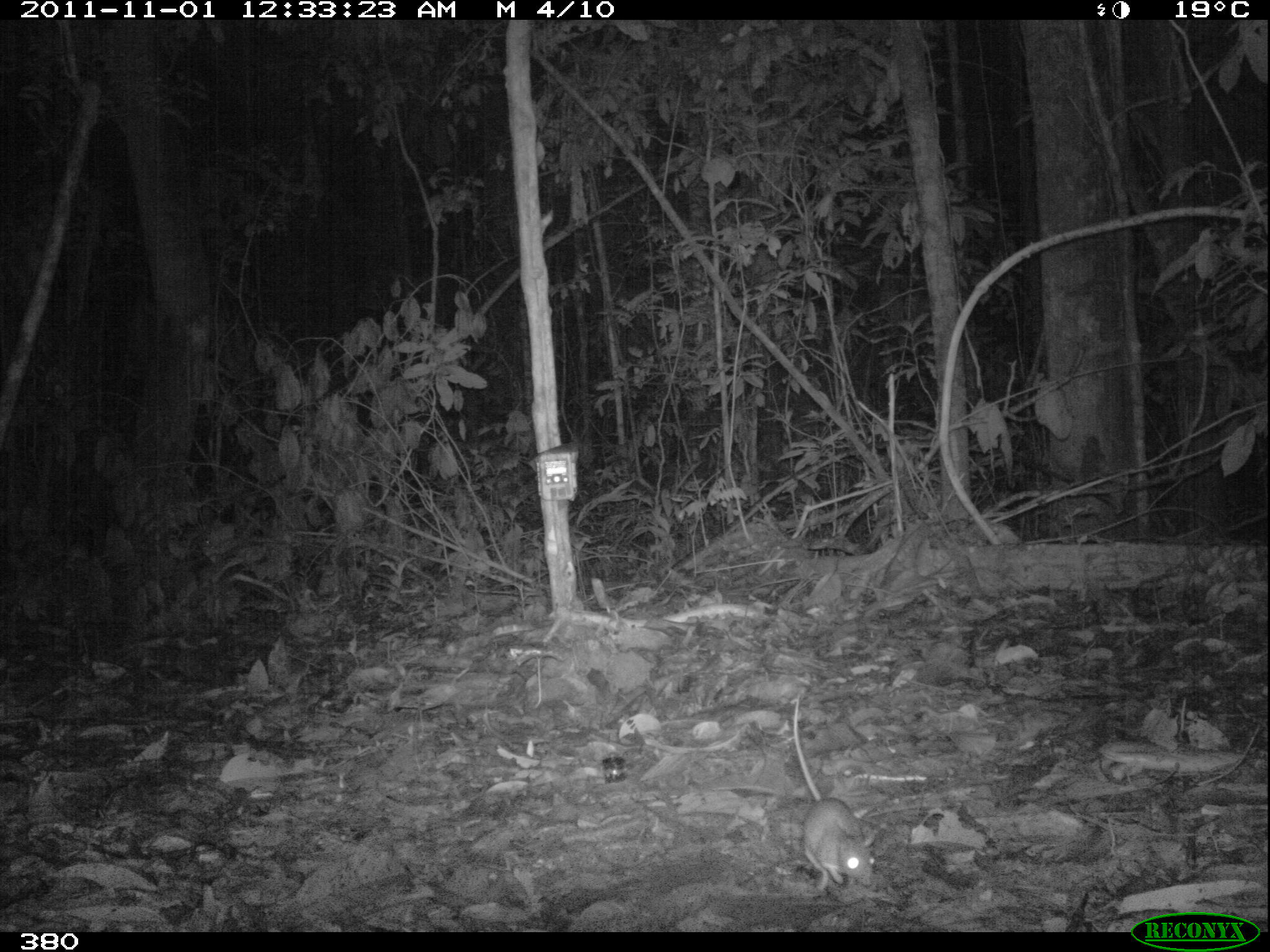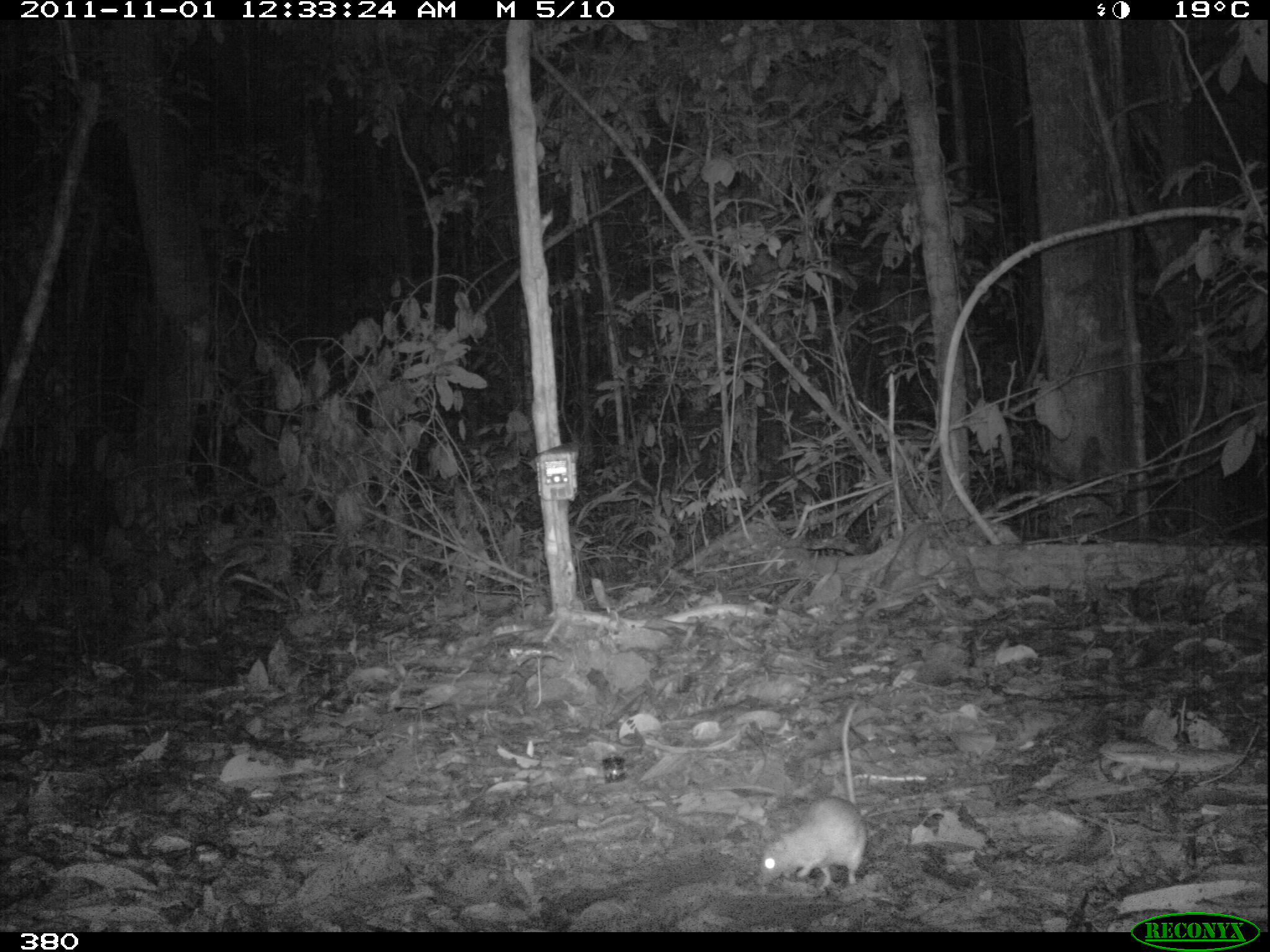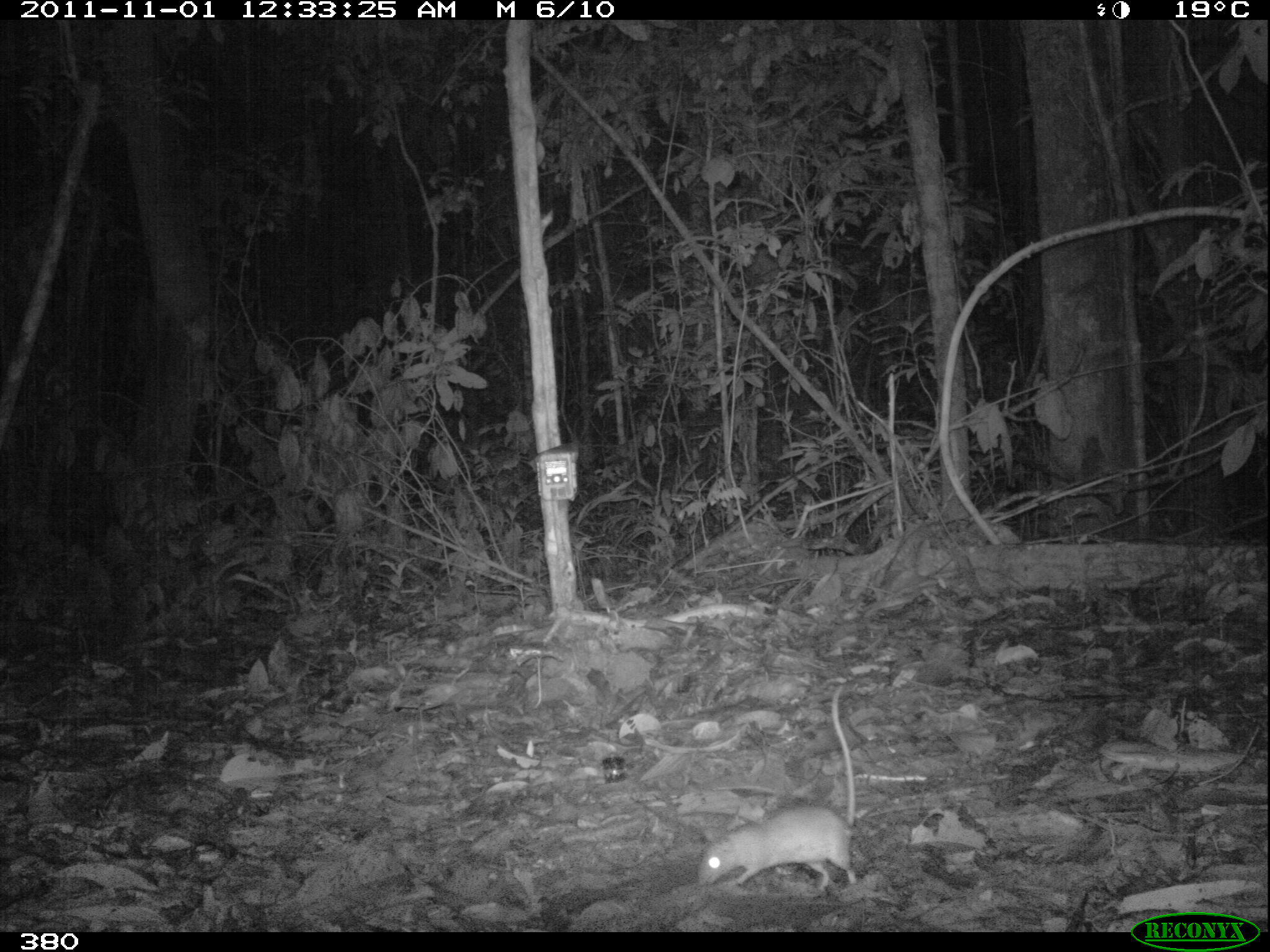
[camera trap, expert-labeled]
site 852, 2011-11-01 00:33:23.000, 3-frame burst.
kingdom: Animalia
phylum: Chordata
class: Mammalia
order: Rodentia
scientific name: Rodentia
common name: rodents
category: unknown rodent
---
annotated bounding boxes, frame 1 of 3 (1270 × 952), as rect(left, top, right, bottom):
unknown rodent: rect(792, 693, 874, 891)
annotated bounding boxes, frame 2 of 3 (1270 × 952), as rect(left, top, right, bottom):
unknown rodent: rect(760, 702, 866, 890)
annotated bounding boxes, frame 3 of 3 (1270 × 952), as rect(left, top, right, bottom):
unknown rodent: rect(697, 683, 856, 890)